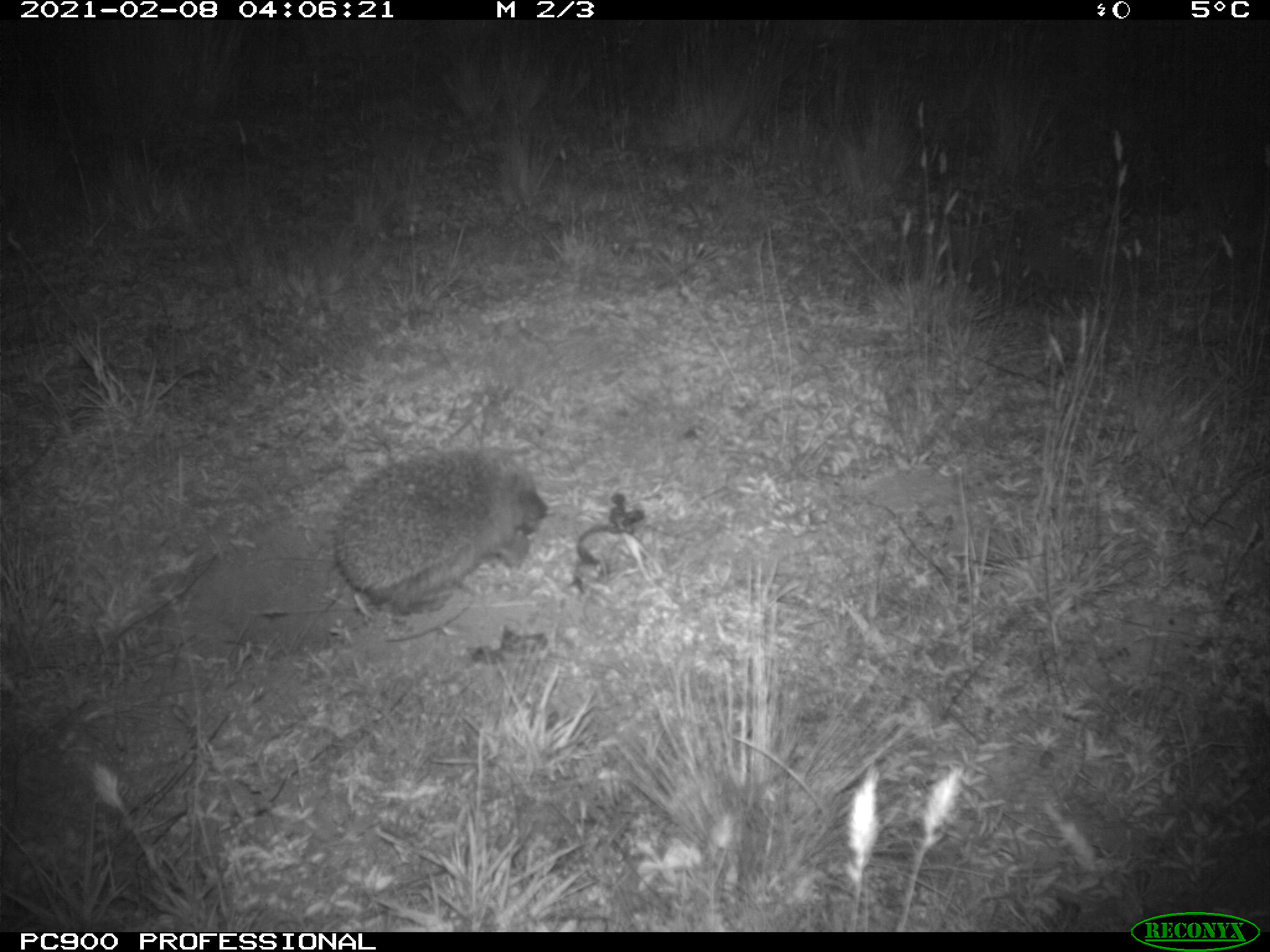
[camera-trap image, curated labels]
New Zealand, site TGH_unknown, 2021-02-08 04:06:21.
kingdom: Animalia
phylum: Chordata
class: Mammalia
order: Eulipotyphla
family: Erinaceidae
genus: Erinaceus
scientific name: Erinaceus europaeus europaeus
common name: european hedgehog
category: hedgehog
Hedgehog (european hedgehog) (Erinaceus europaeus europaeus).